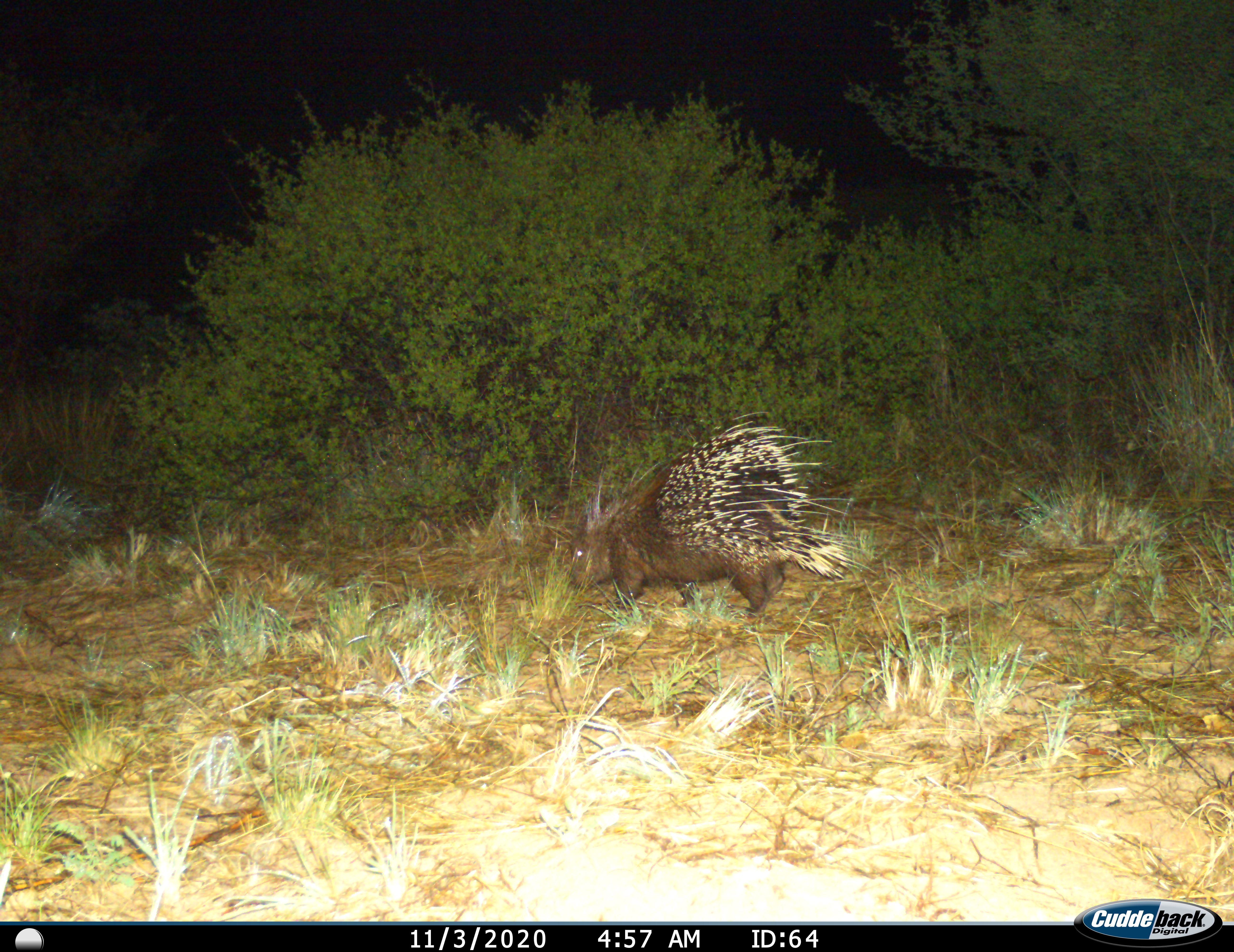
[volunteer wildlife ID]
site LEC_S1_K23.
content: unidentified animal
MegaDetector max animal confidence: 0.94